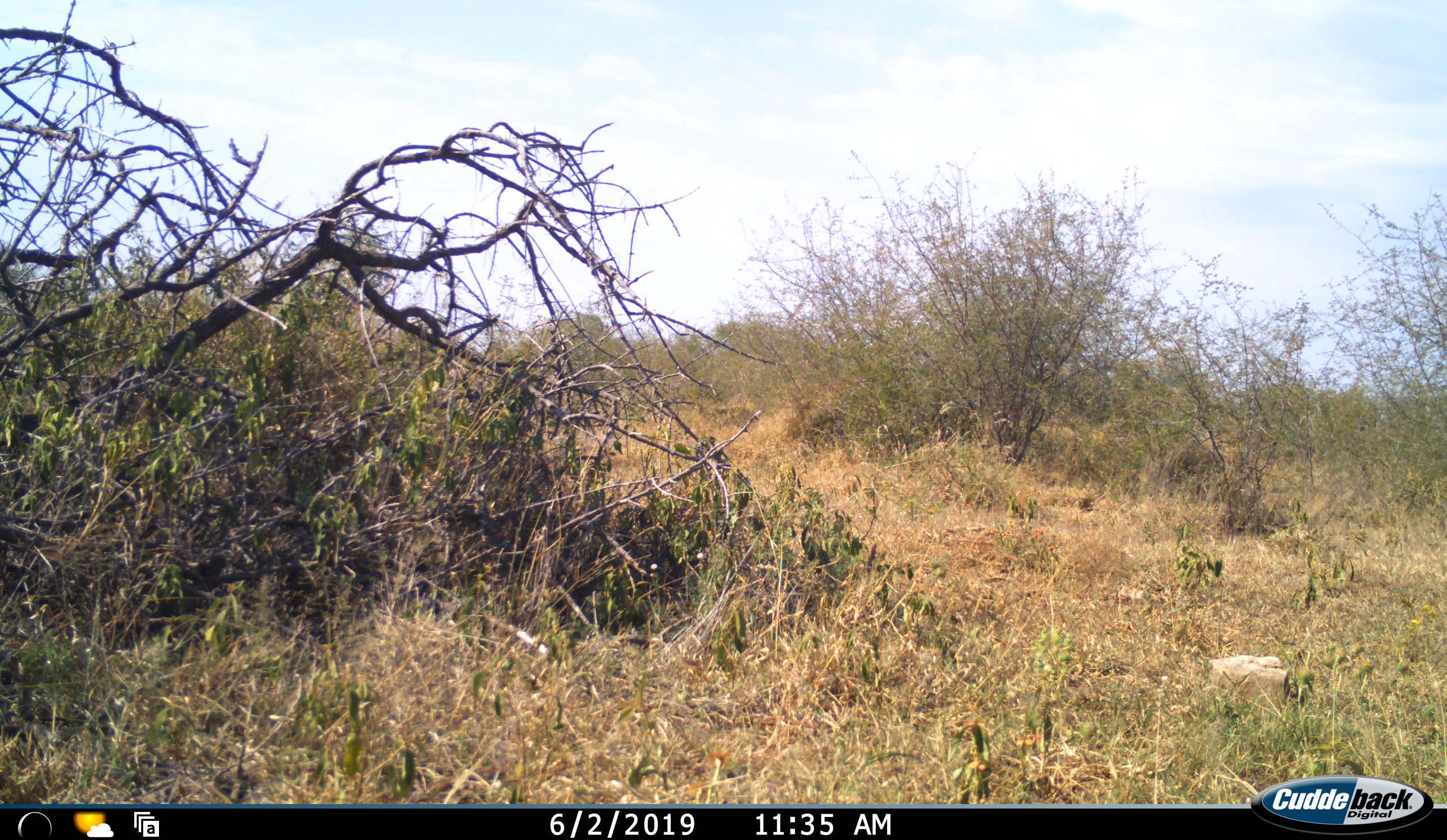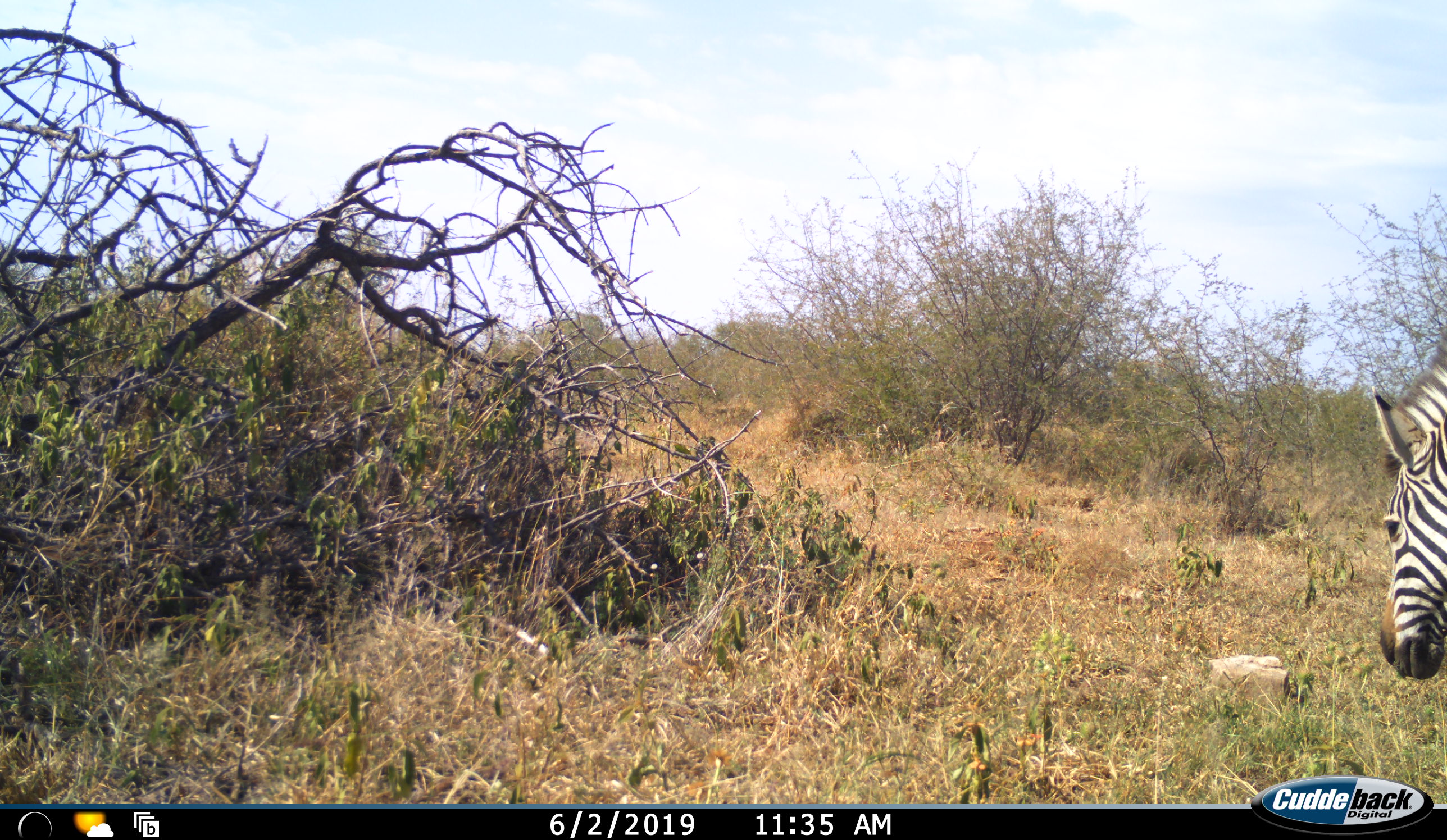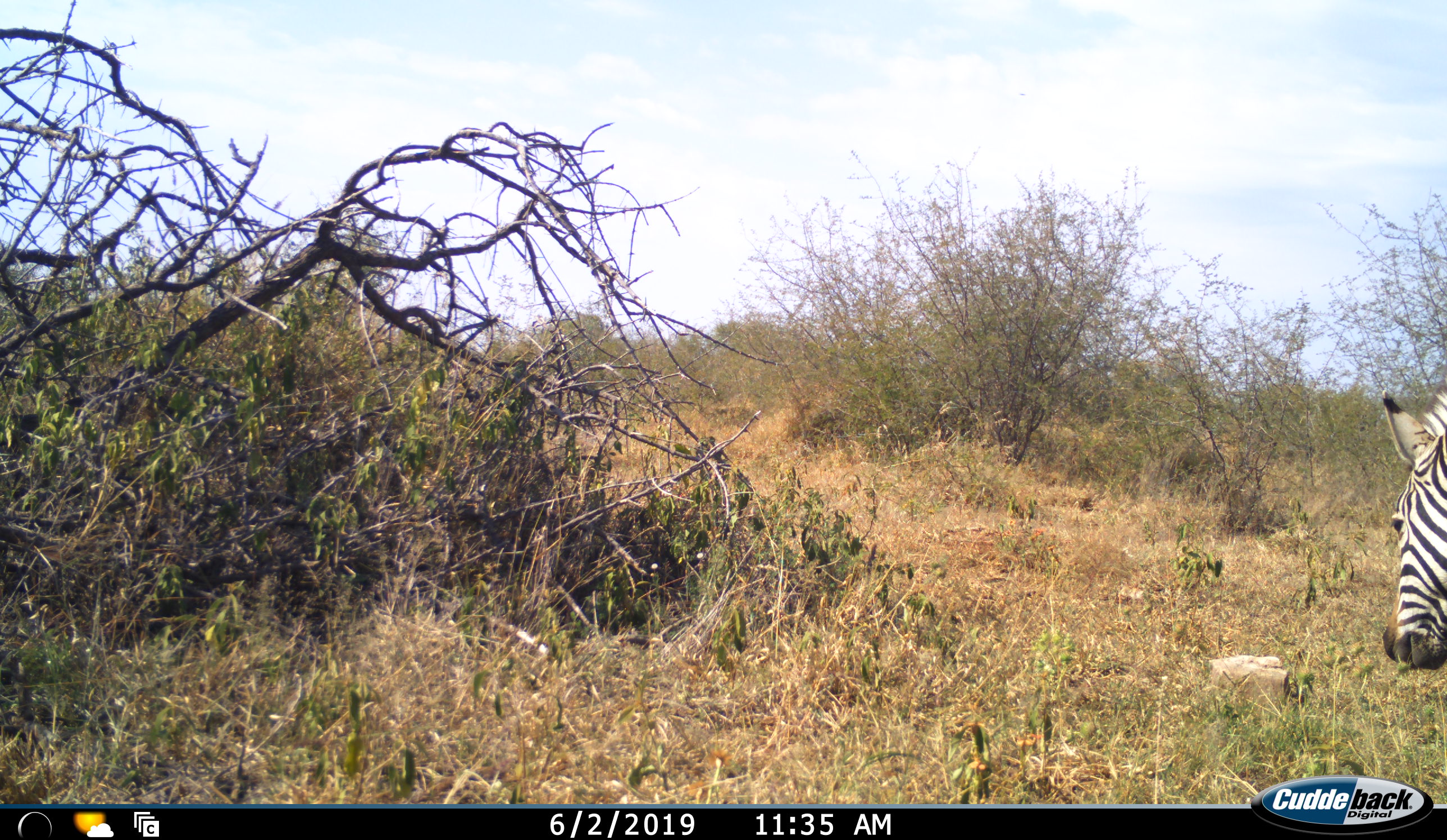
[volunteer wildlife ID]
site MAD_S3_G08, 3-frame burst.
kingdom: Animalia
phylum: Chordata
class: Mammalia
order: Perissodactyla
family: Equidae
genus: Equus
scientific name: Equus quagga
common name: plains zebra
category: zebraplains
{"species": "zebraplains (plains zebra) (Equus quagga)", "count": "1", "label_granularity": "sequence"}